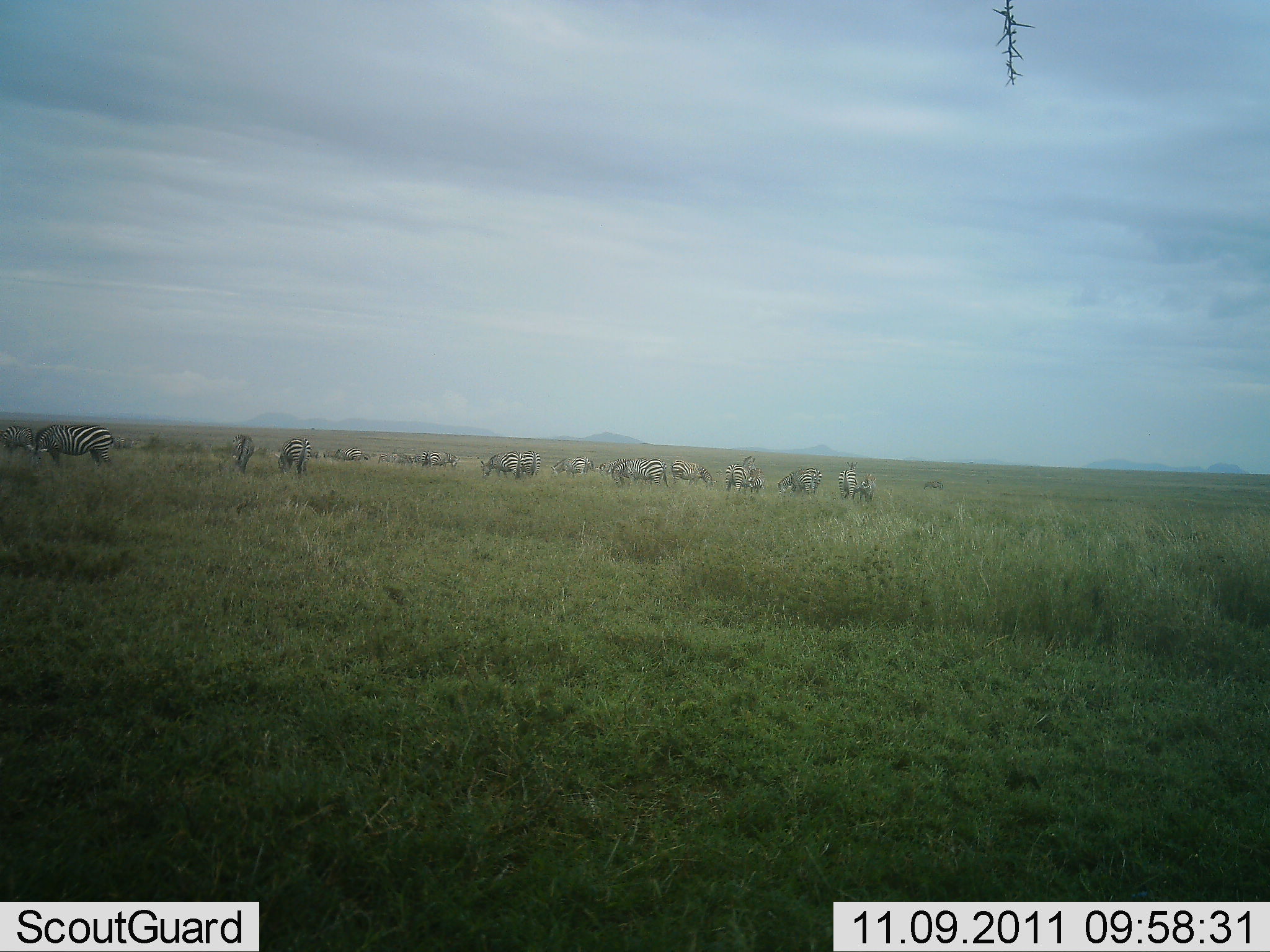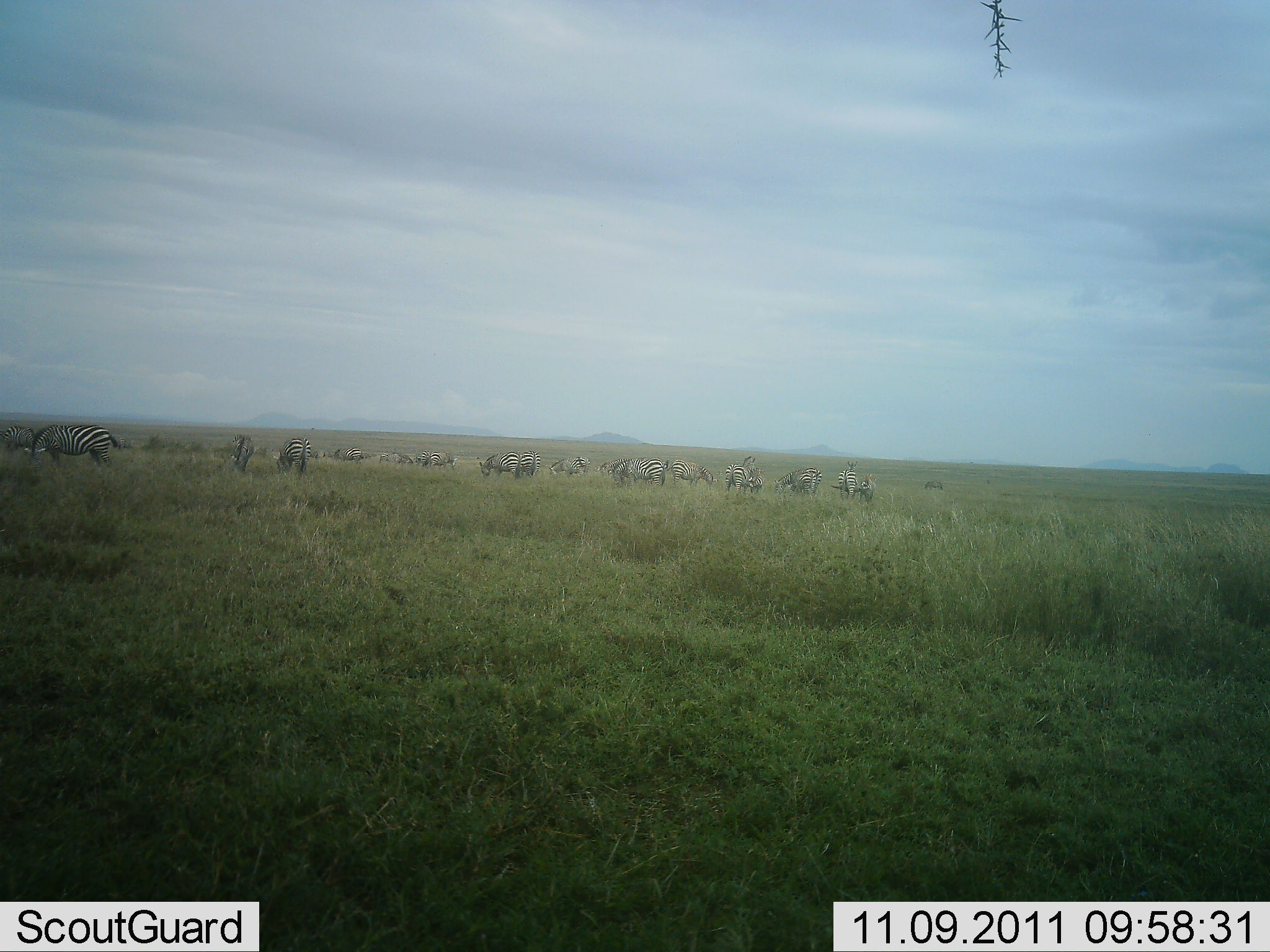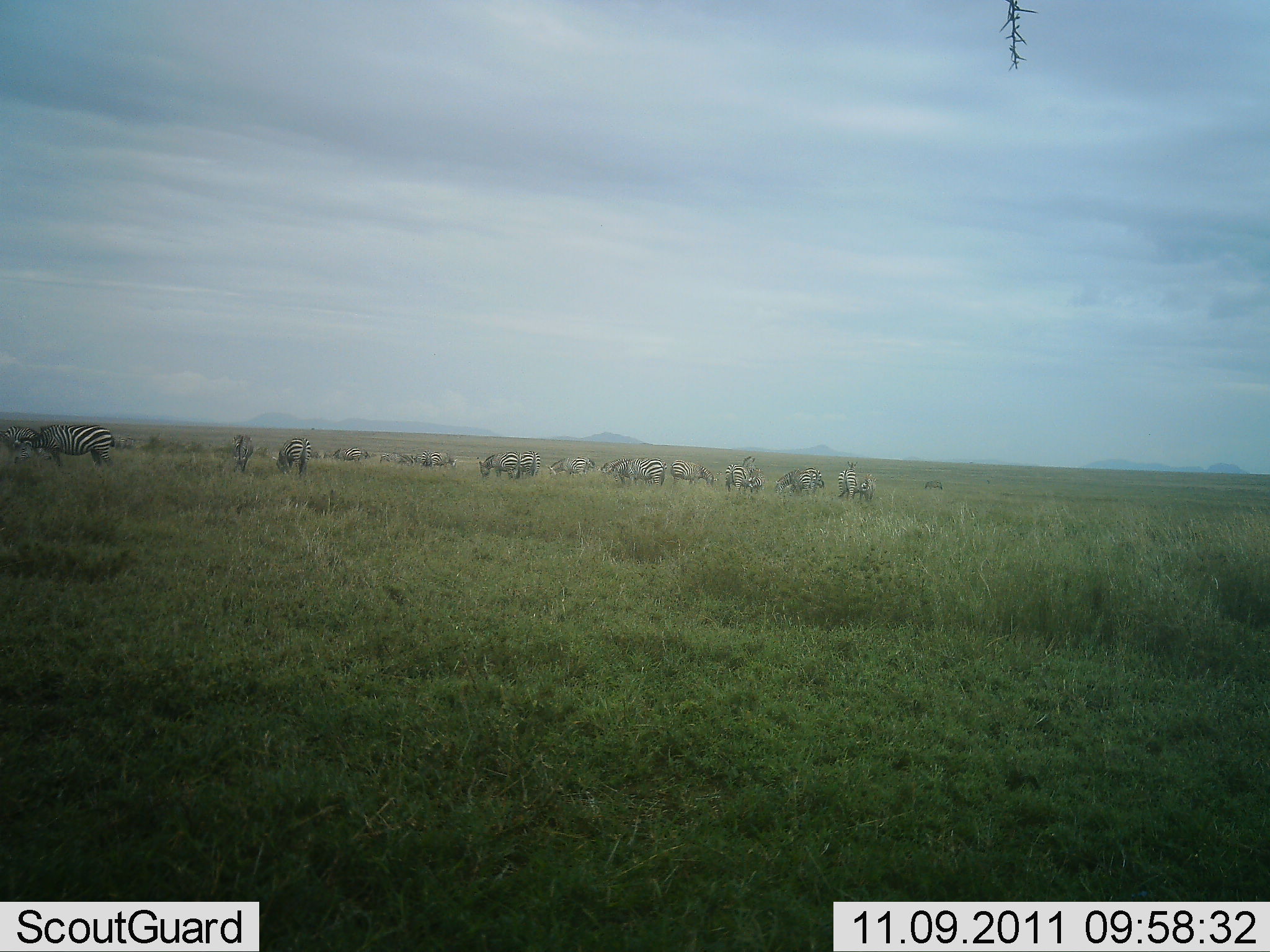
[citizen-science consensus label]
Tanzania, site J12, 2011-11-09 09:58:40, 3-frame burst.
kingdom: Animalia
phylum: Chordata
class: Mammalia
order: Perissodactyla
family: Equidae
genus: Equus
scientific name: Equus quagga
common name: plains zebra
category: zebra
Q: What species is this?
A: Zebra (plains zebra) (Equus quagga).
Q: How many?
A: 11-50.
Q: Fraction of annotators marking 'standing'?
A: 55%.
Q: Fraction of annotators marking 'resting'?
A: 0%.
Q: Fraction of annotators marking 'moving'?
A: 9%.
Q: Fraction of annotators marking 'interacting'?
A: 0%.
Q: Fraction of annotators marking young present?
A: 0%.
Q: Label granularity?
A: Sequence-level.